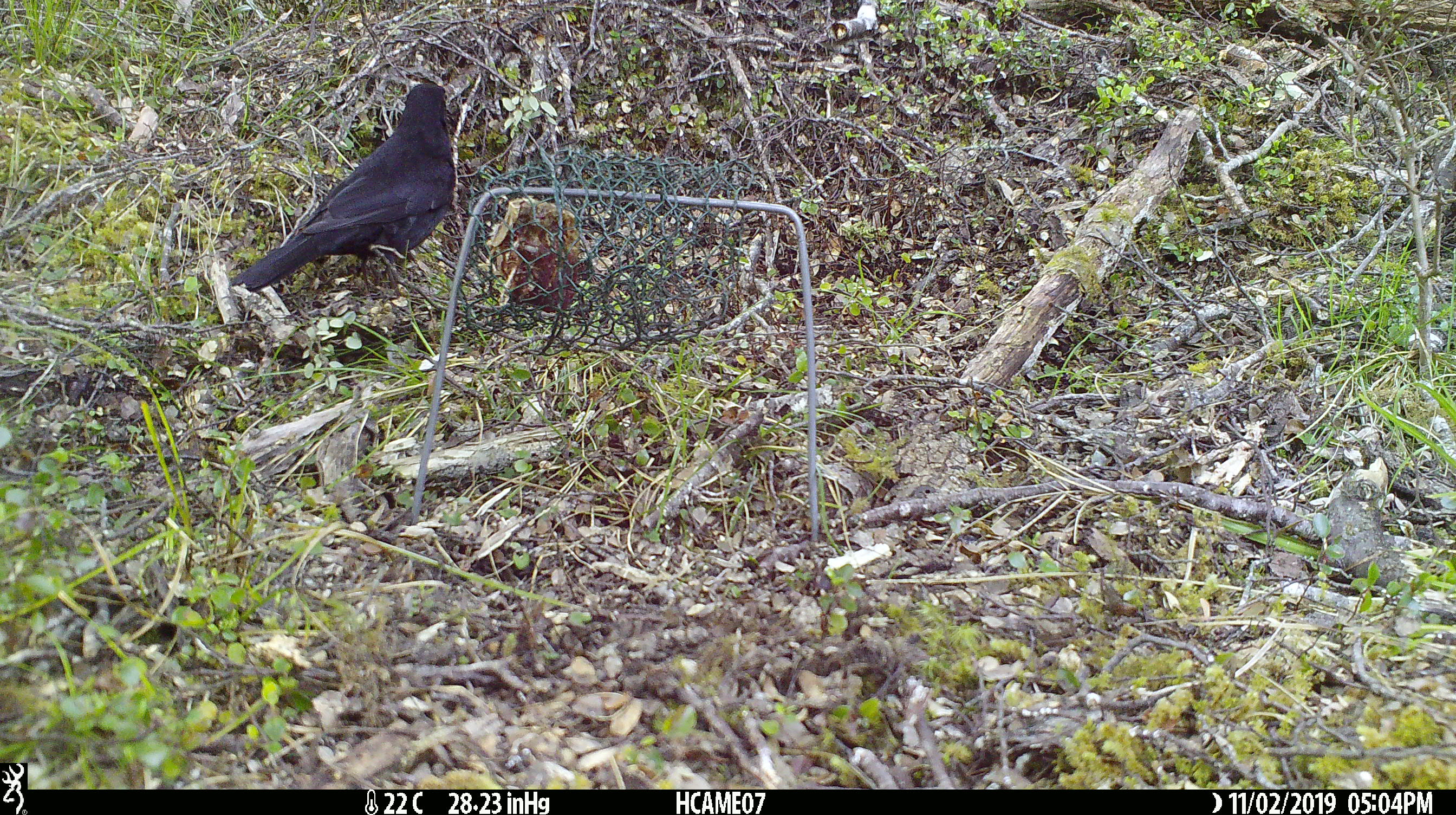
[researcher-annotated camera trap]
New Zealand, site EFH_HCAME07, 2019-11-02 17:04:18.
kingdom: Animalia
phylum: Chordata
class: Aves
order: Passeriformes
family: Turdidae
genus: Turdus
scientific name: Turdus merula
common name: eurasian blackbird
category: blackbird